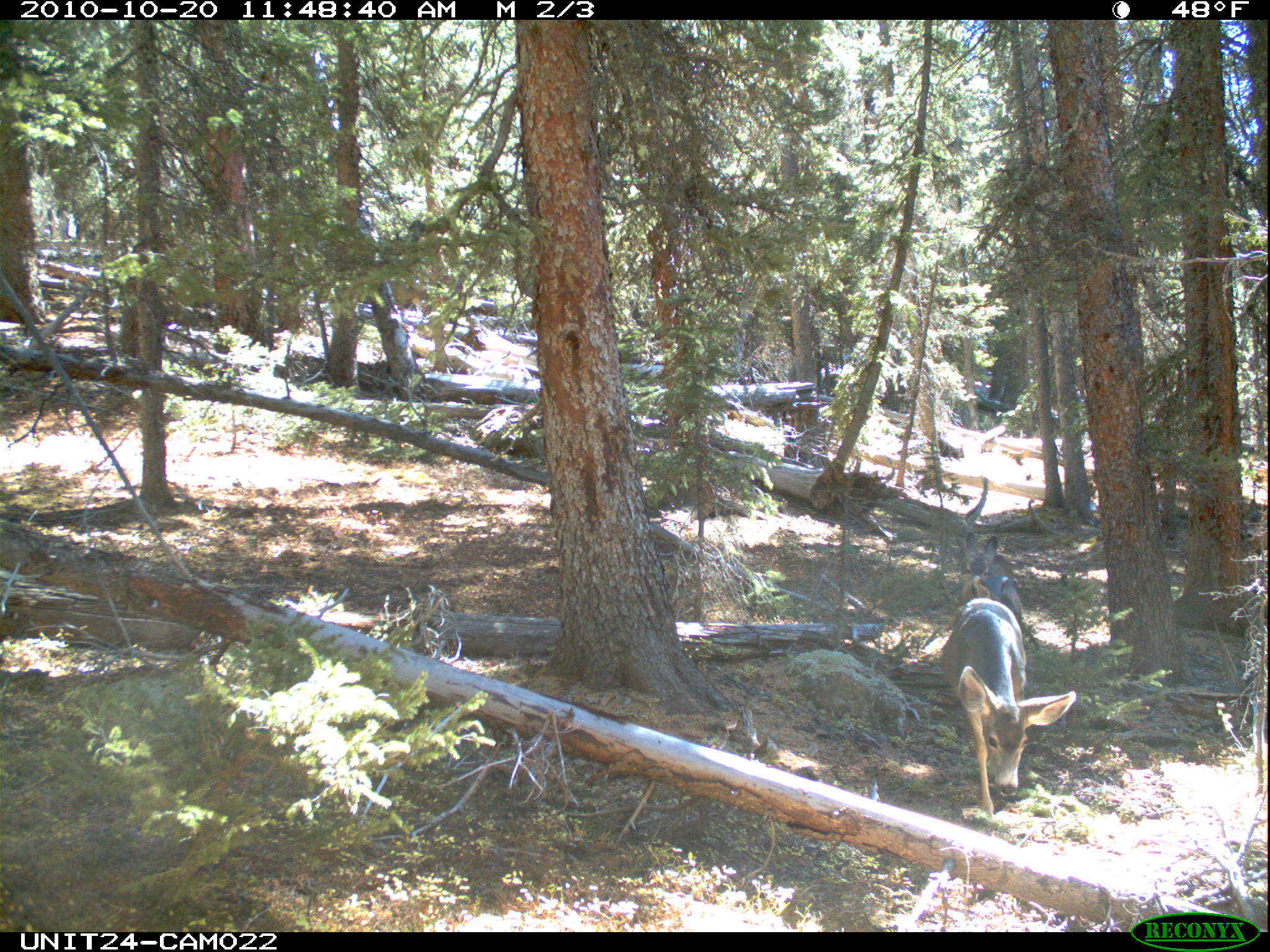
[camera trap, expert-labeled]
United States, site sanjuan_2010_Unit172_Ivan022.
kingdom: Animalia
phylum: Chordata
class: Mammalia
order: Artiodactyla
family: Cervidae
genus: Odocoileus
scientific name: Odocoileus hemionus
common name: mule deer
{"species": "Odocoileus hemionus (mule deer)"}